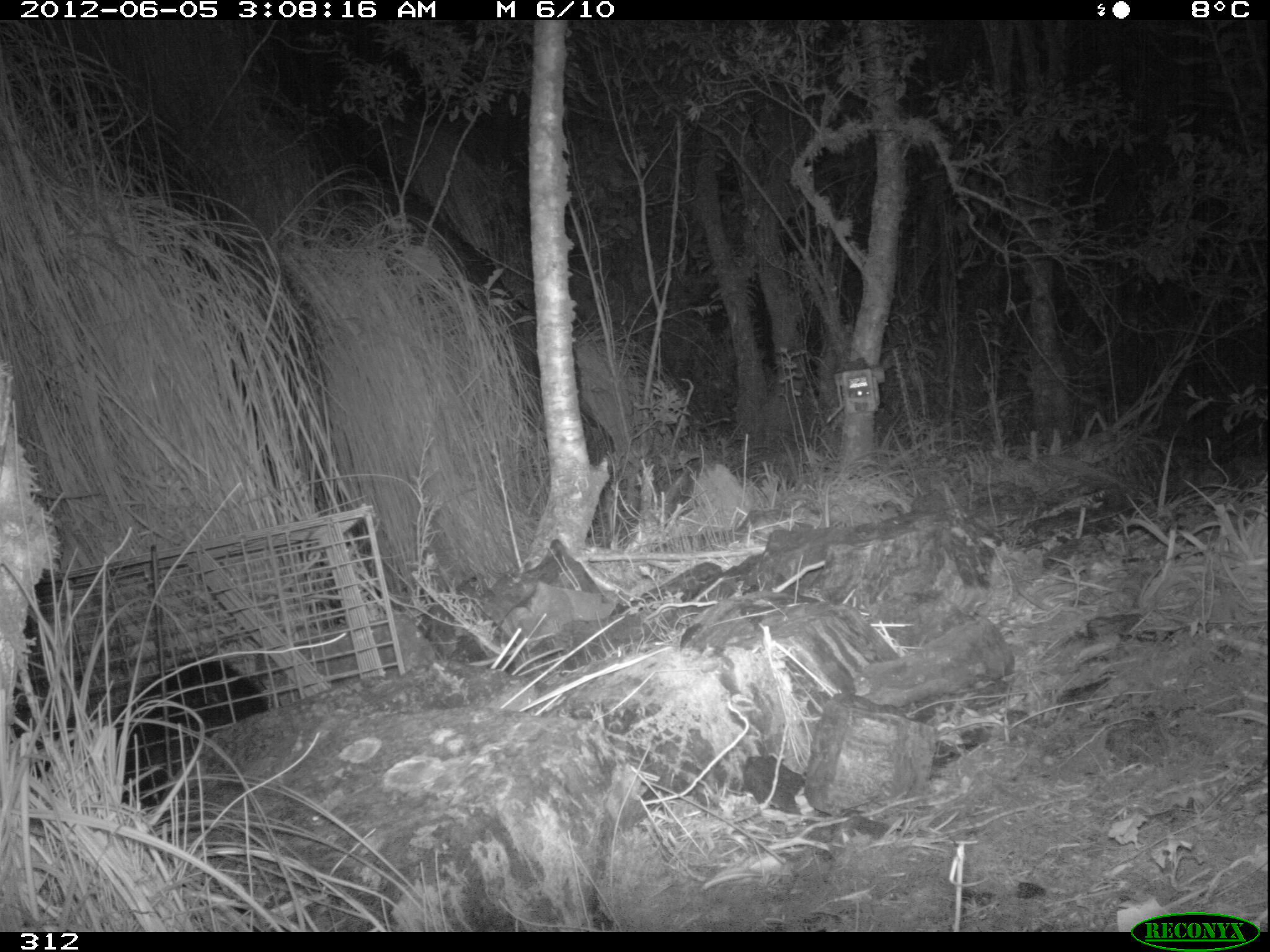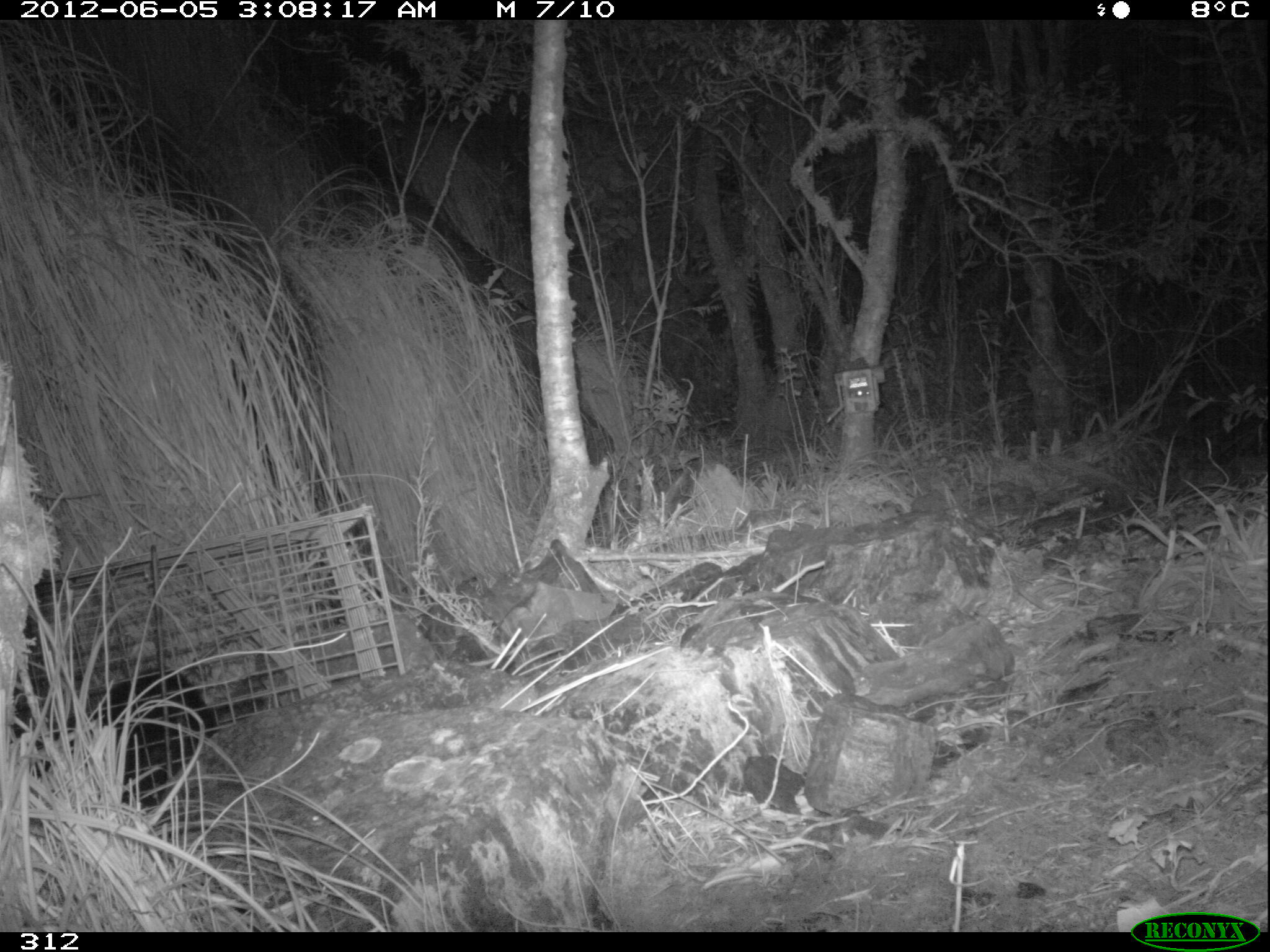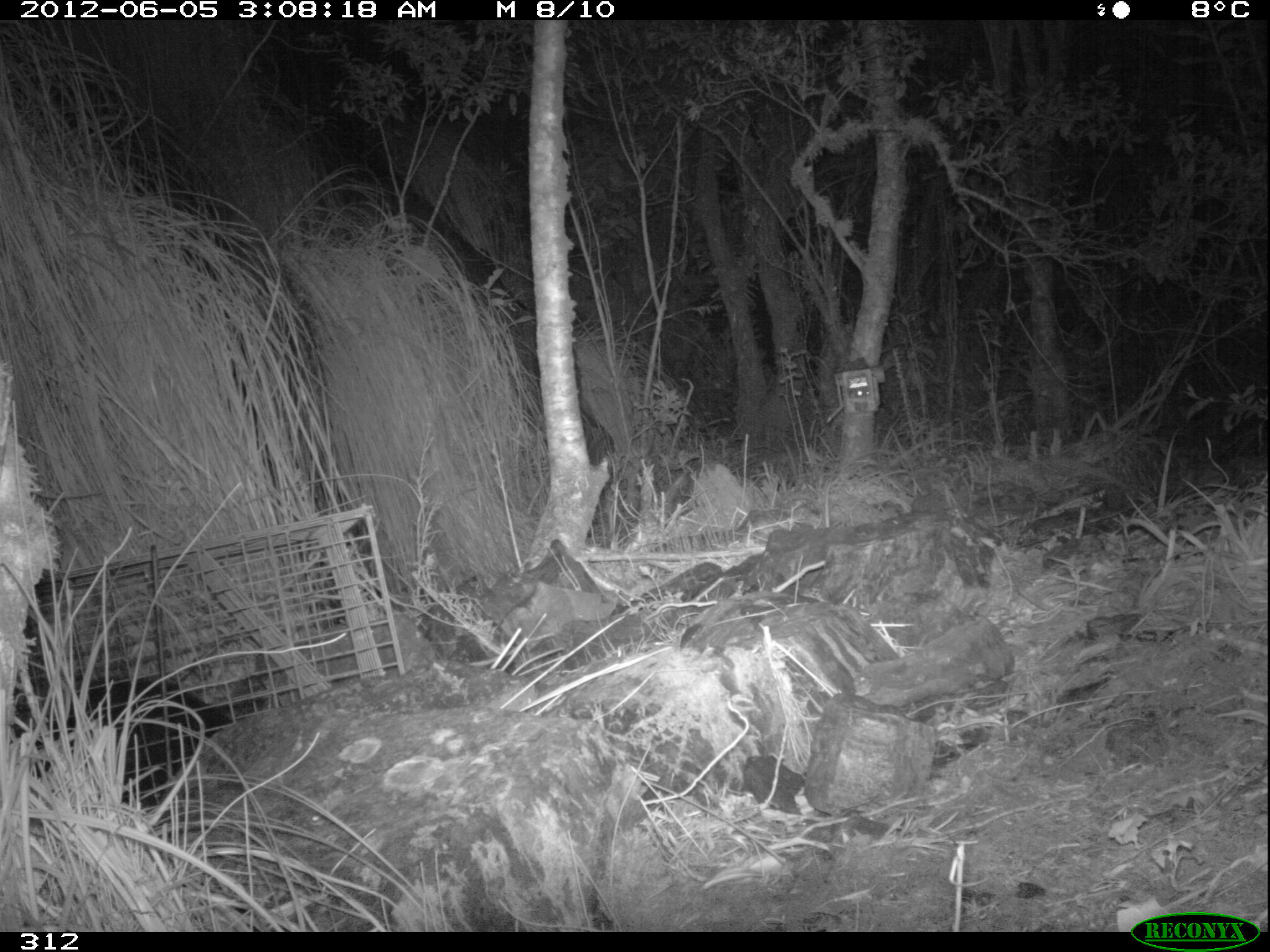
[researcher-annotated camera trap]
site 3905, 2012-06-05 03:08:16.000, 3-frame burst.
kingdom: Animalia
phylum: Chordata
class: Mammalia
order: Didelphimorphia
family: Didelphidae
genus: Didelphis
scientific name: Didelphis pernigra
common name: andean white-eared opossum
Didelphis pernigra (andean white-eared opossum).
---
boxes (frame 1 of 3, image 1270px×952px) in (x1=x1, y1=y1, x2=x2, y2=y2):
didelphis pernigra: (x1=9, y1=655, x2=270, y2=809)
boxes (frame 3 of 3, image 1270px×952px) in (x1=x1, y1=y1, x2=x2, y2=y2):
didelphis pernigra: (x1=10, y1=676, x2=232, y2=806)